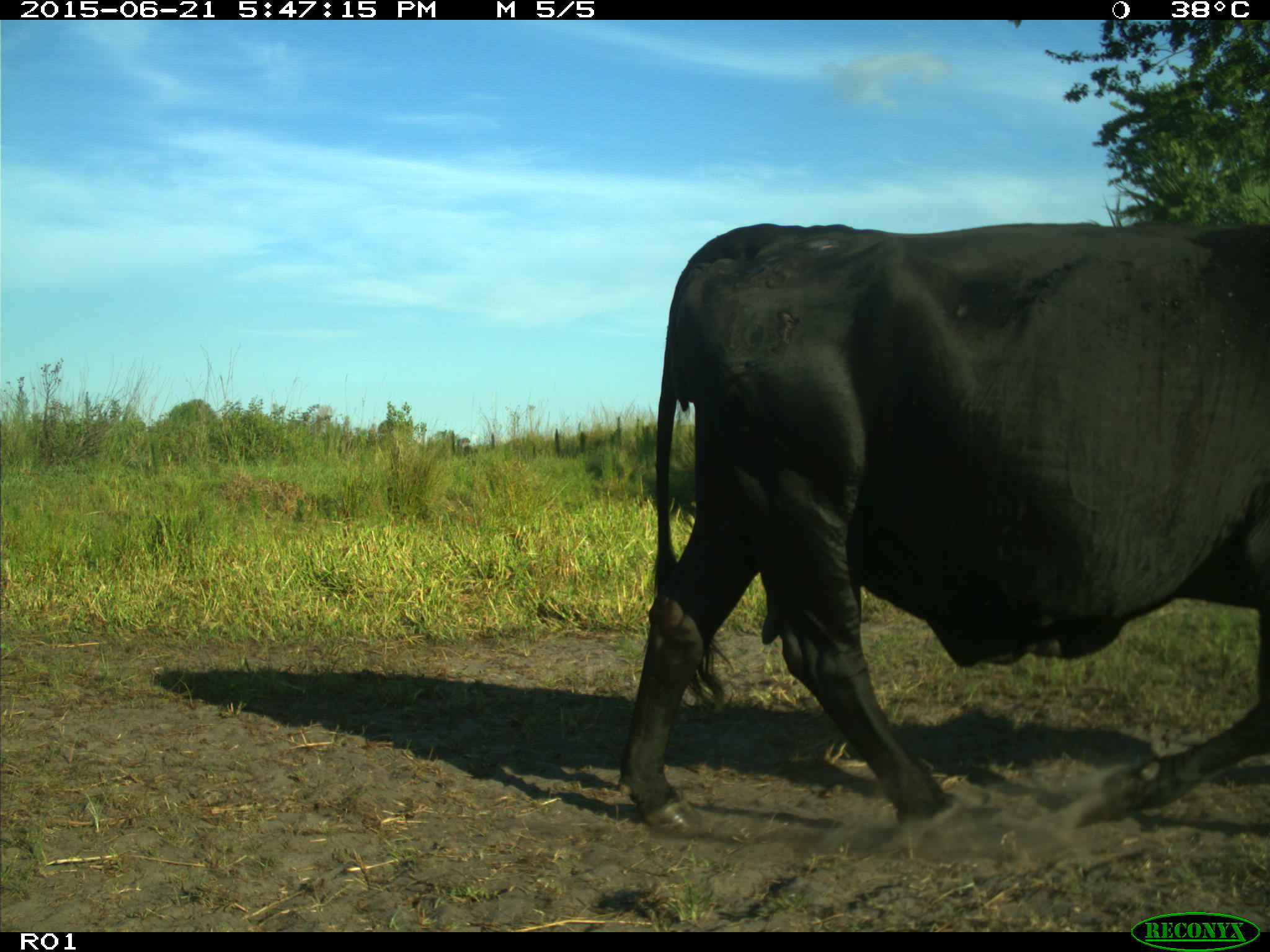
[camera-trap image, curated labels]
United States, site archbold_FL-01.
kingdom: Animalia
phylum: Chordata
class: Mammalia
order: Artiodactyla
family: Bovidae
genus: Bos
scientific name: Bos taurus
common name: domestic cow